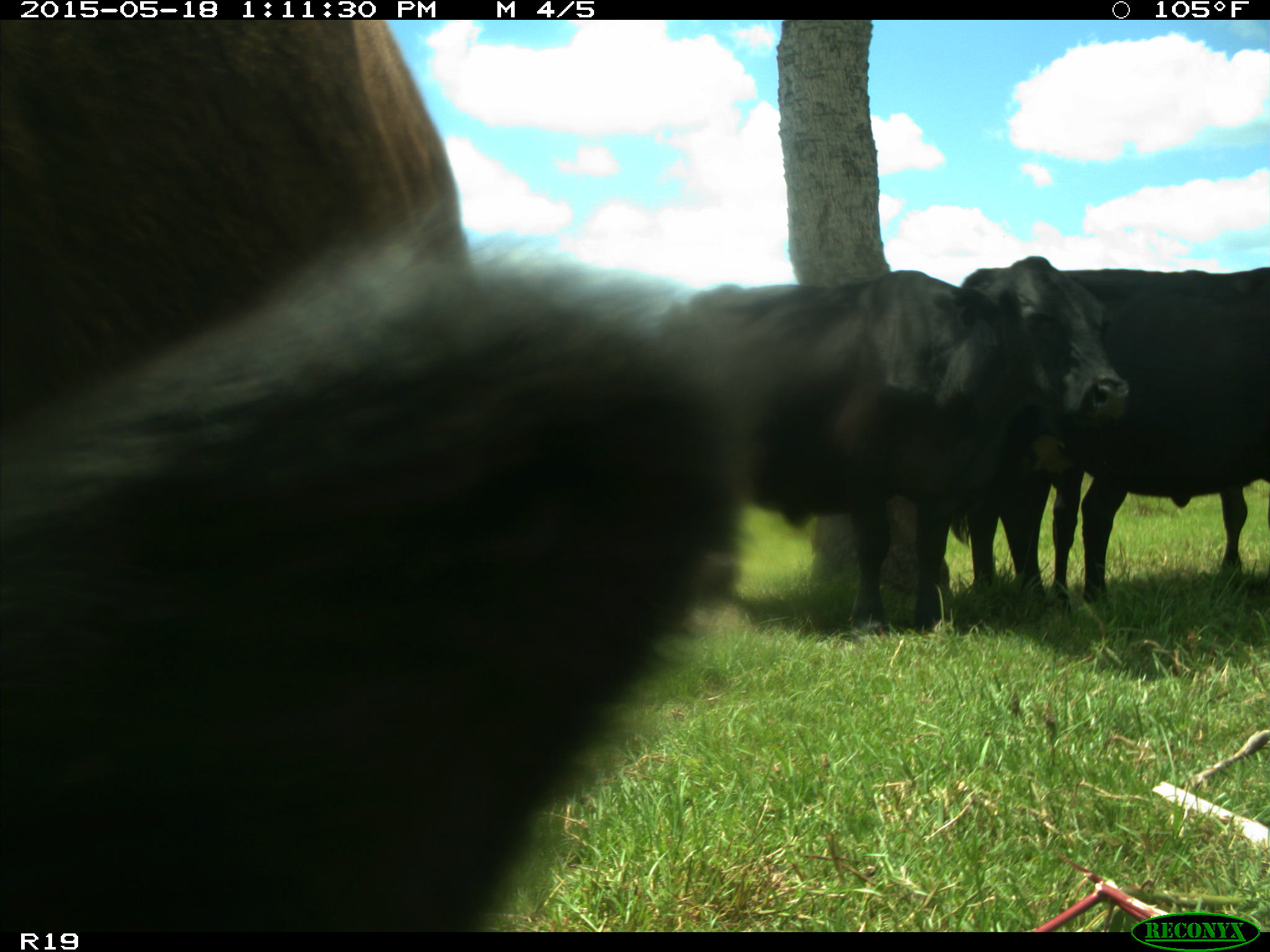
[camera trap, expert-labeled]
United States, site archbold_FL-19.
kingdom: Animalia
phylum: Chordata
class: Mammalia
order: Artiodactyla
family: Bovidae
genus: Bos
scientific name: Bos taurus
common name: domestic cow